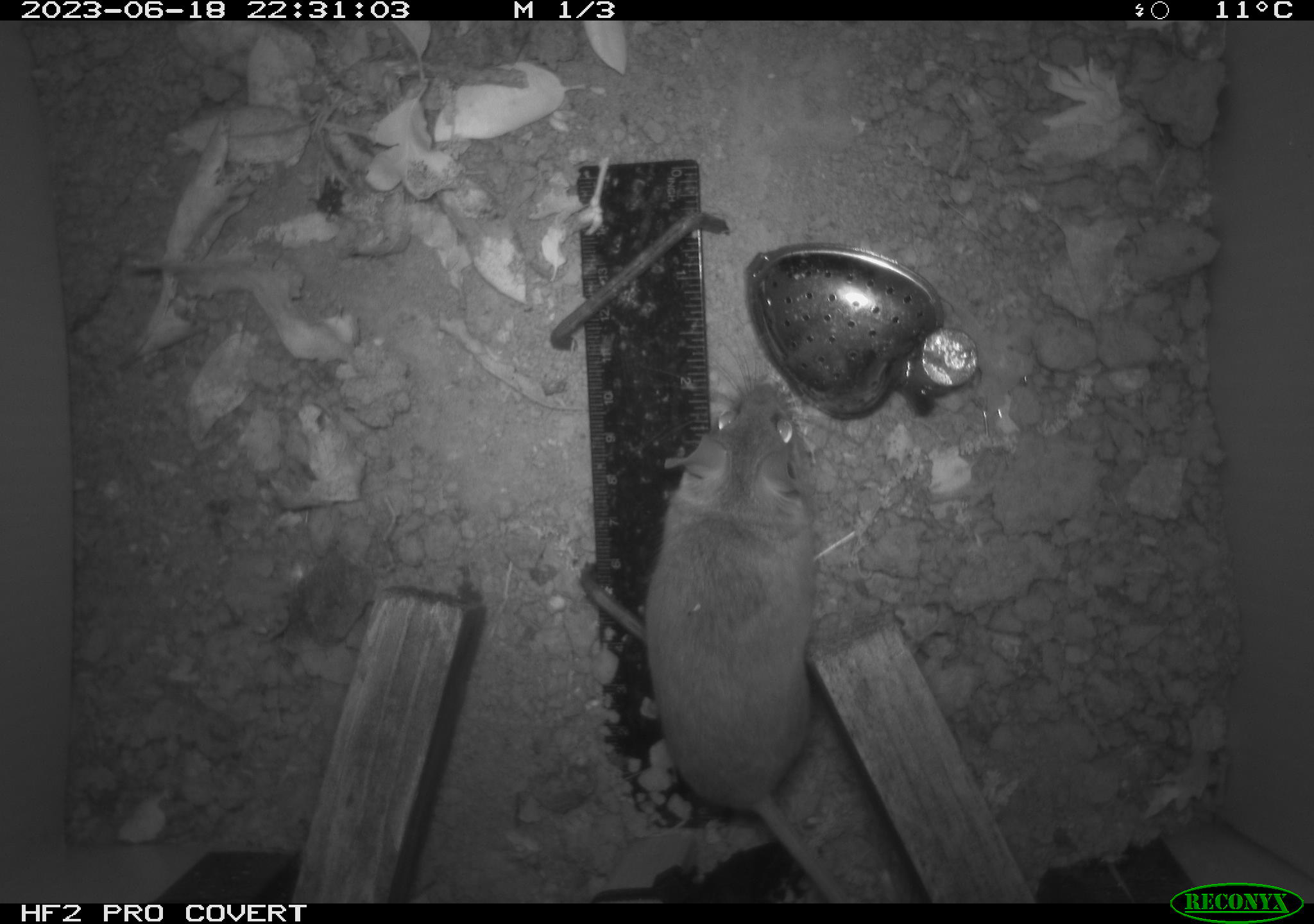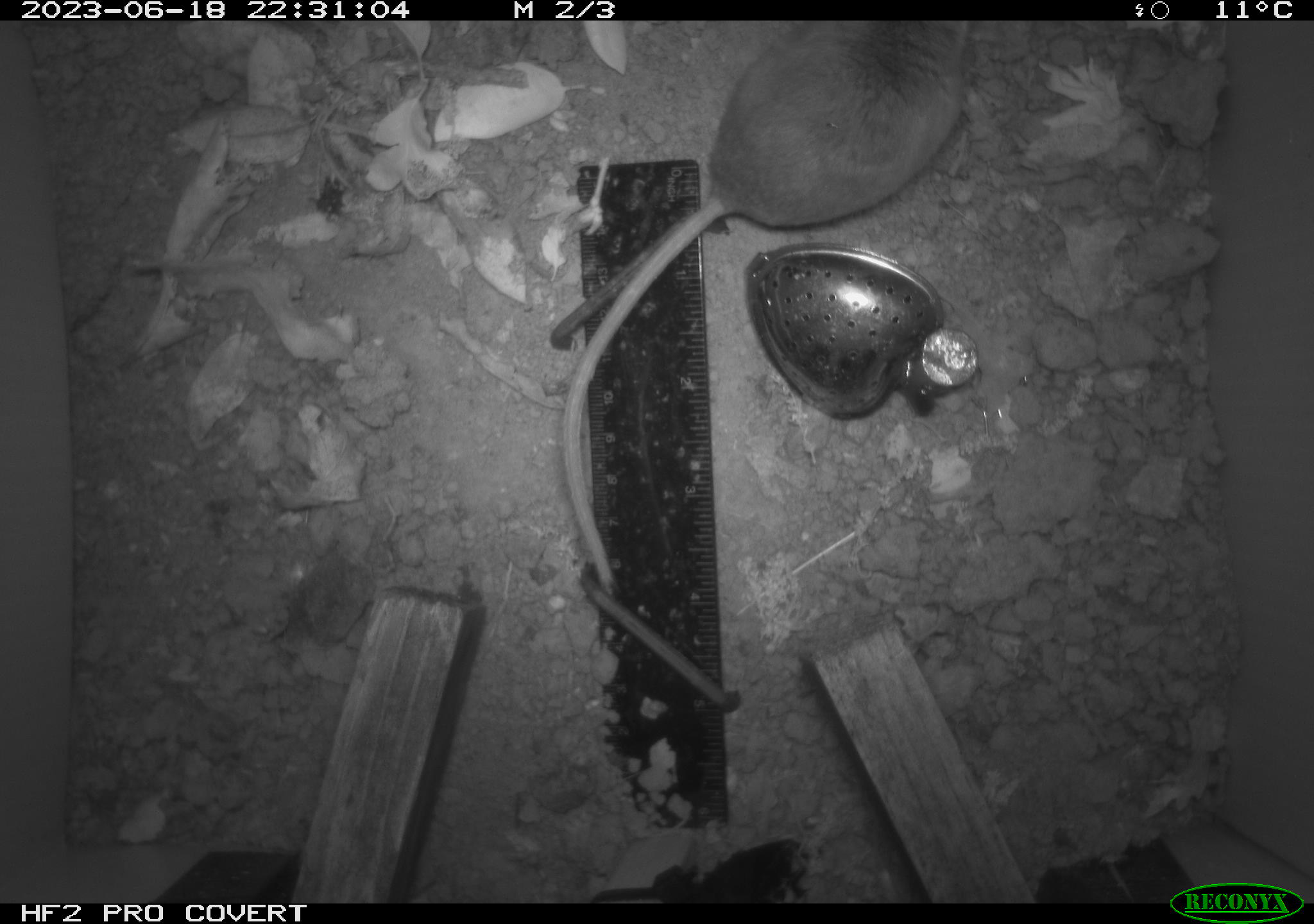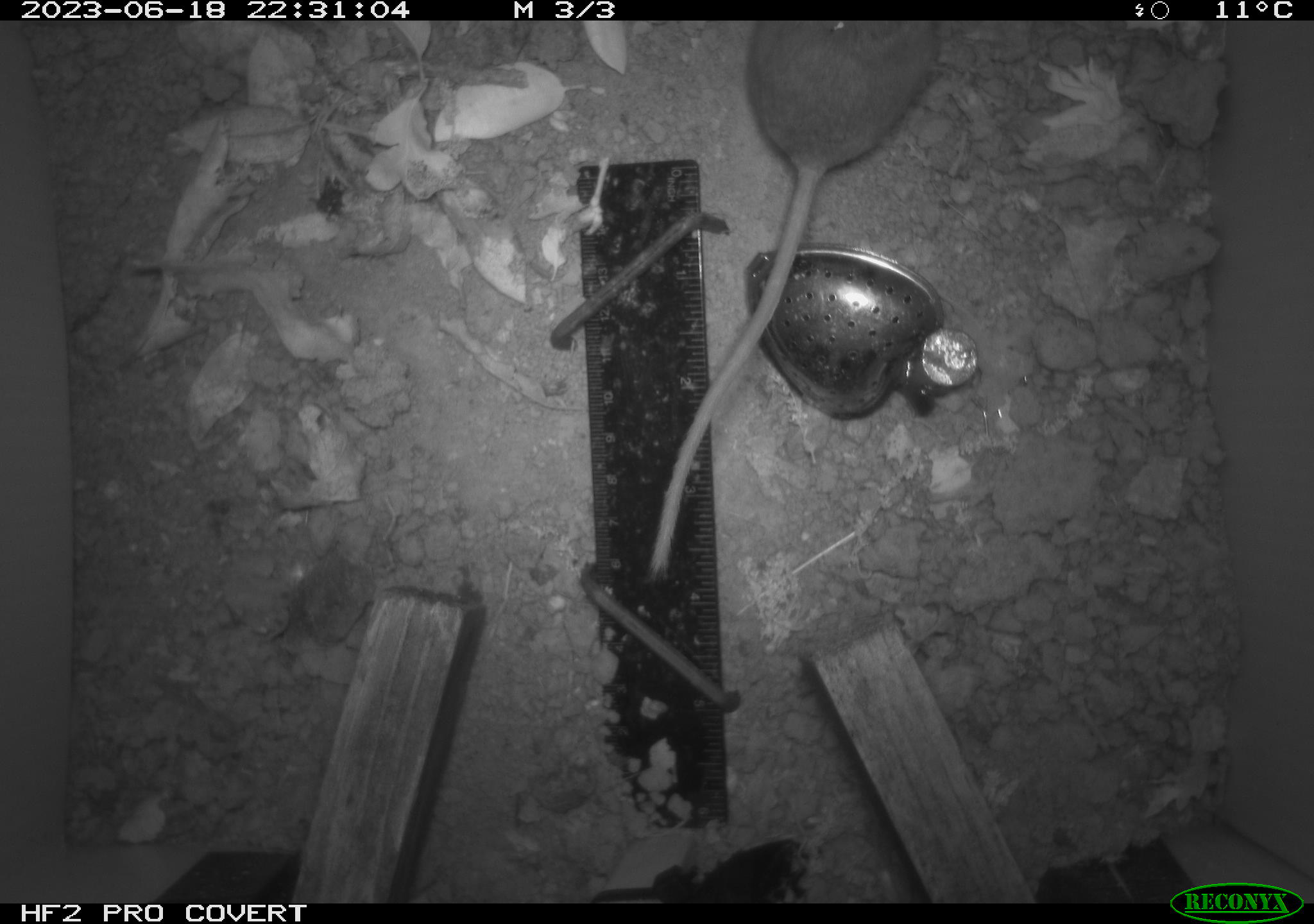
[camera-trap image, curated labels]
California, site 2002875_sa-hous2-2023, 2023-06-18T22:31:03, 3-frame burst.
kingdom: Animalia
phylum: Chordata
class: Mammalia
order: Rodentia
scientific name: Rodentia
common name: mouse species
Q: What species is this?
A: Mouse species (Rodentia).